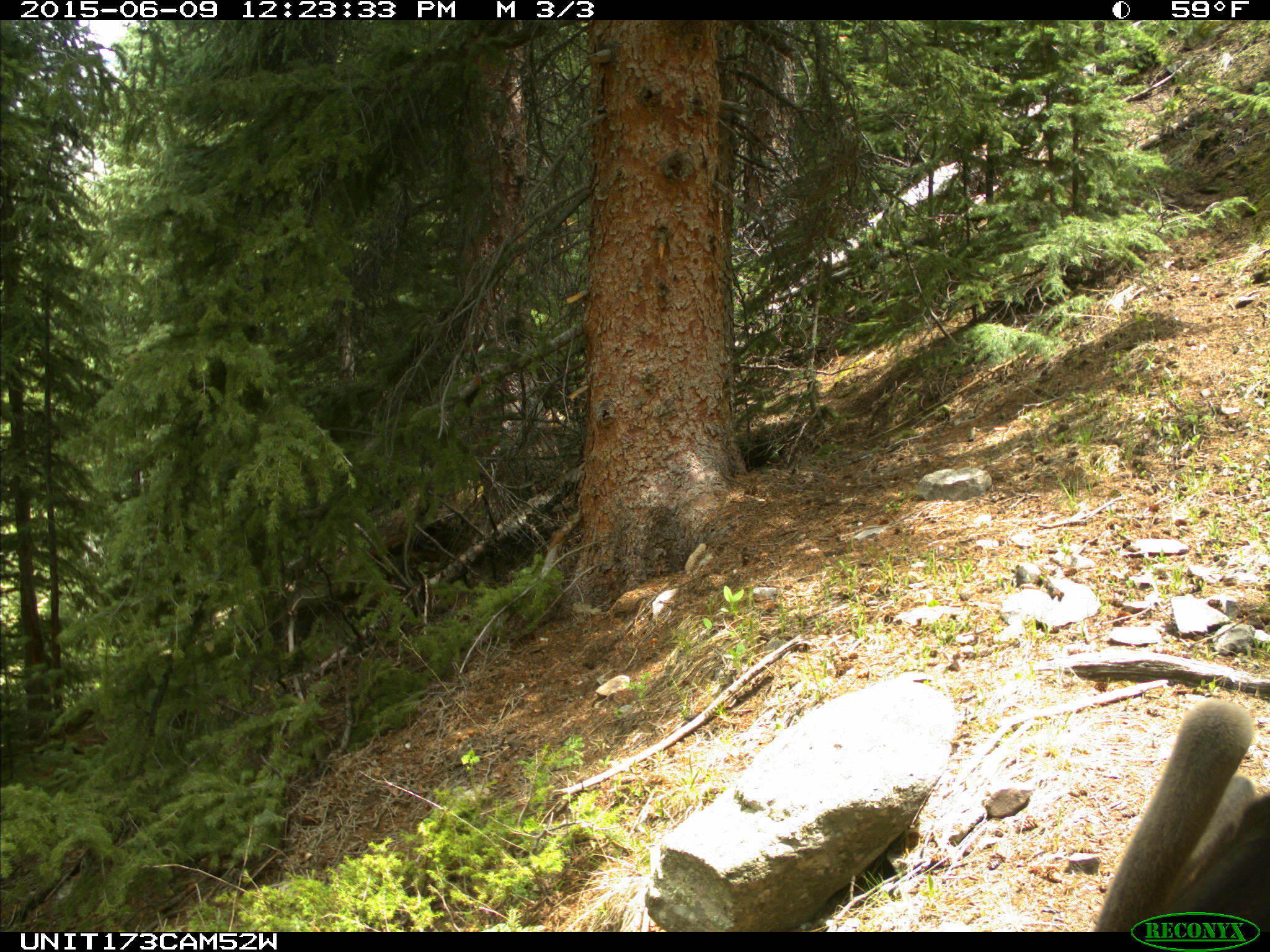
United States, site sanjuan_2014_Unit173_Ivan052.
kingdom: Animalia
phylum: Chordata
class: Mammalia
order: Artiodactyla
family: Cervidae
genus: Cervus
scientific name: Cervus elaphus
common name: red deer